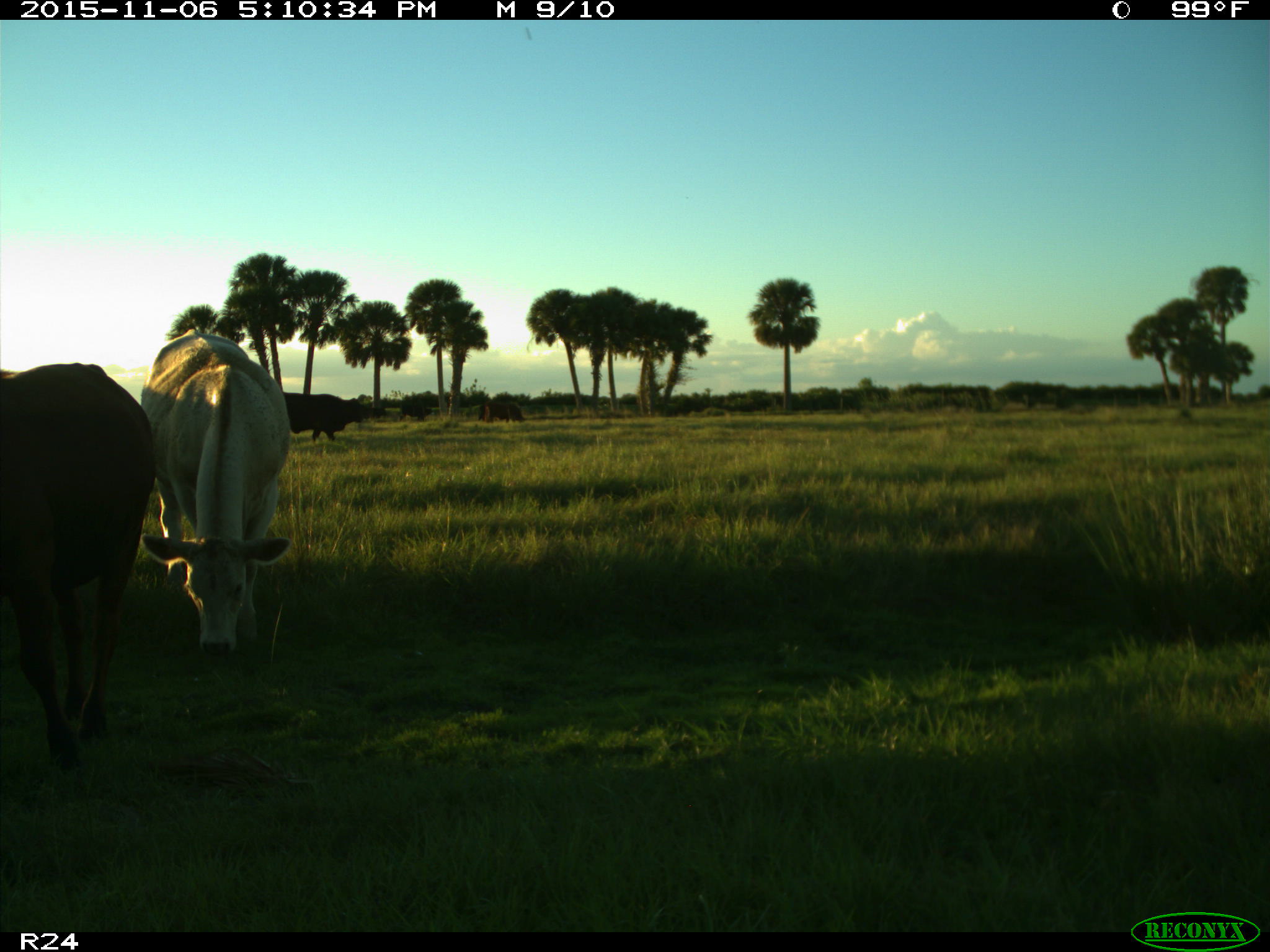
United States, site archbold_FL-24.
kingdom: Animalia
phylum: Chordata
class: Mammalia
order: Artiodactyla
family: Bovidae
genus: Bos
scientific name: Bos taurus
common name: domestic cow